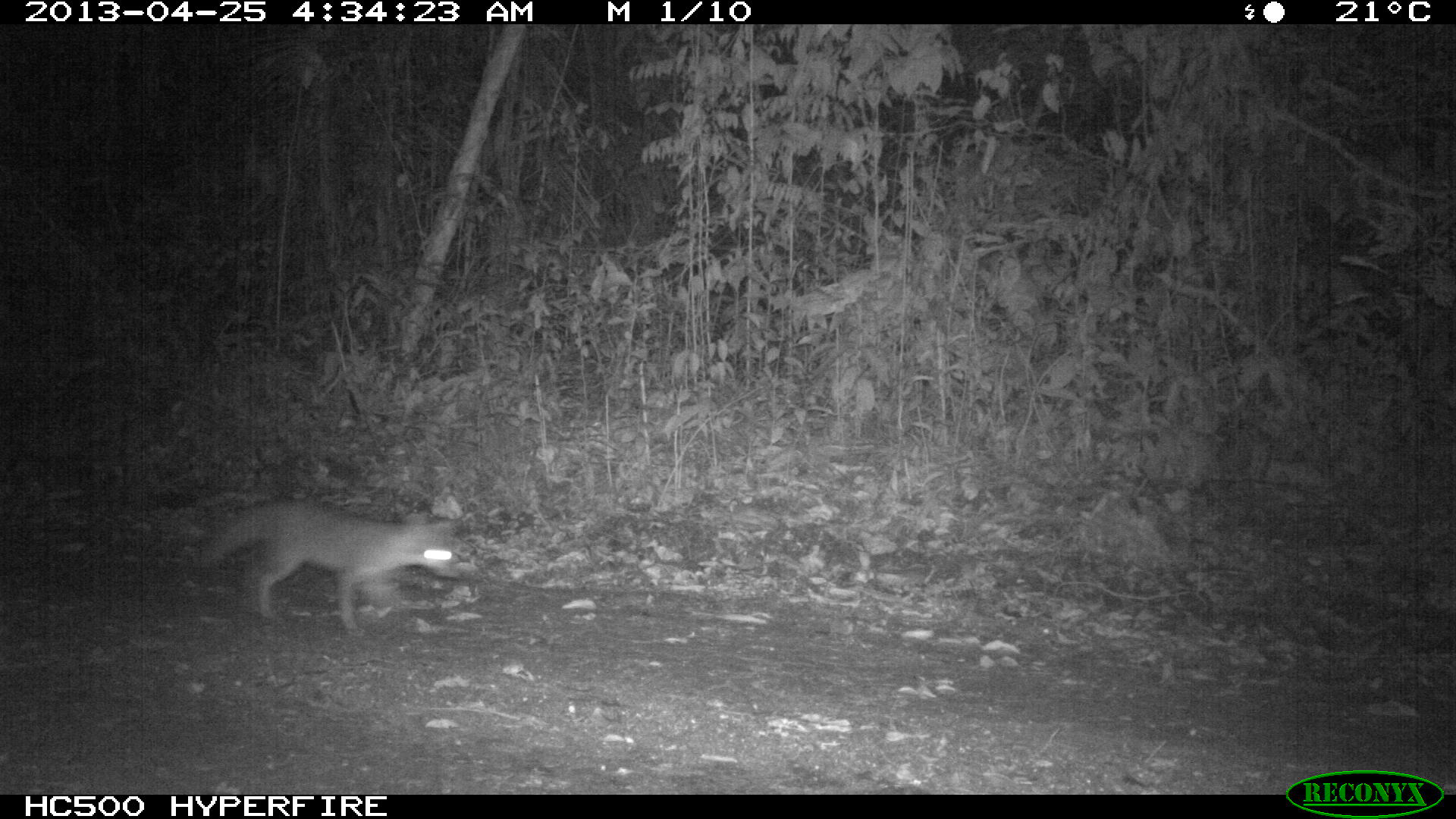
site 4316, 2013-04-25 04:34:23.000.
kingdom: Animalia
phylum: Chordata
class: Mammalia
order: Carnivora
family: Canidae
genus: Urocyon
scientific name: Urocyon cinereoargenteus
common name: gray fox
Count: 1.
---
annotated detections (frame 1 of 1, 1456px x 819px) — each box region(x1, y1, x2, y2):
urocyon cinereoargenteus: region(199, 495, 463, 639)